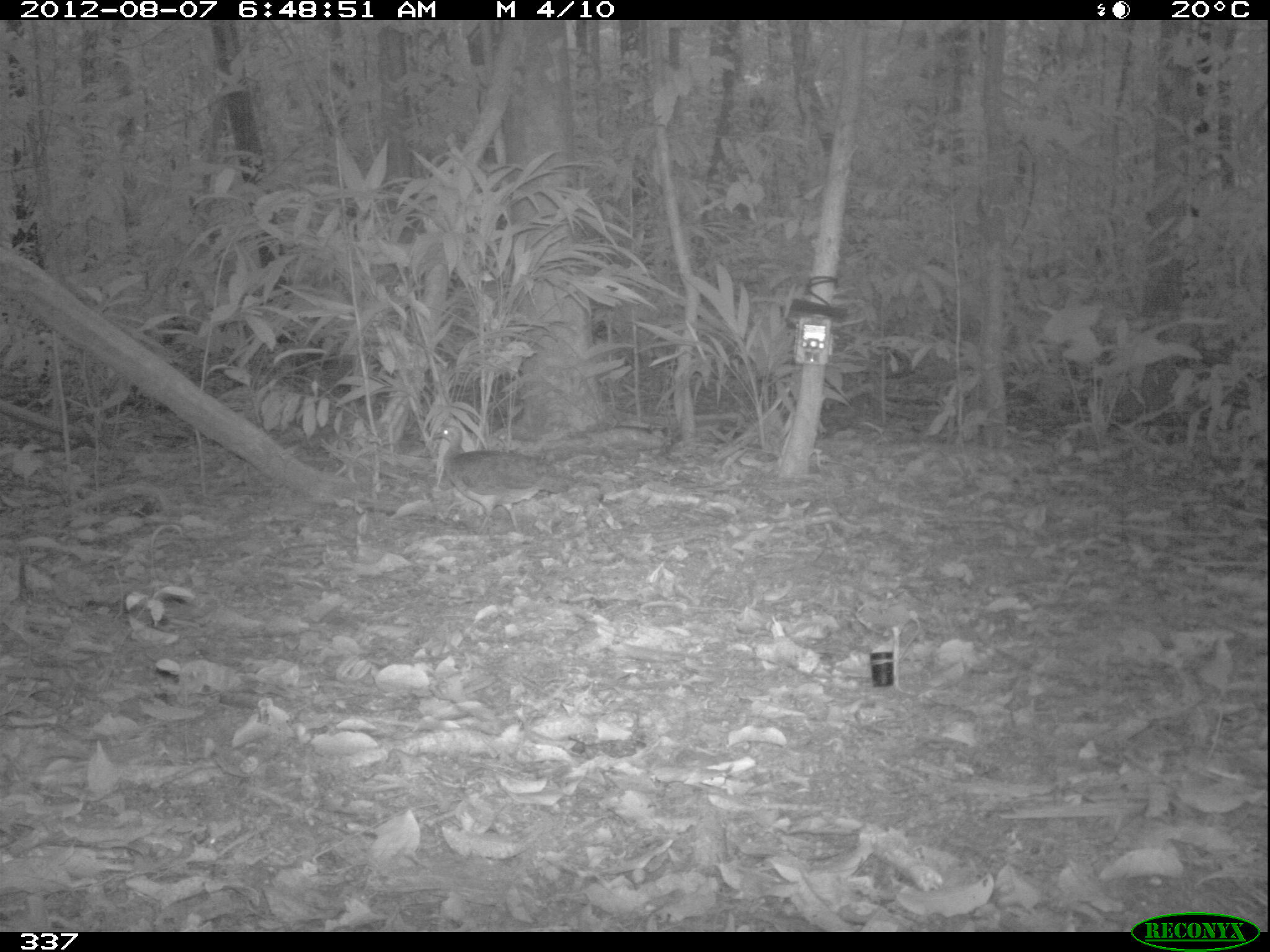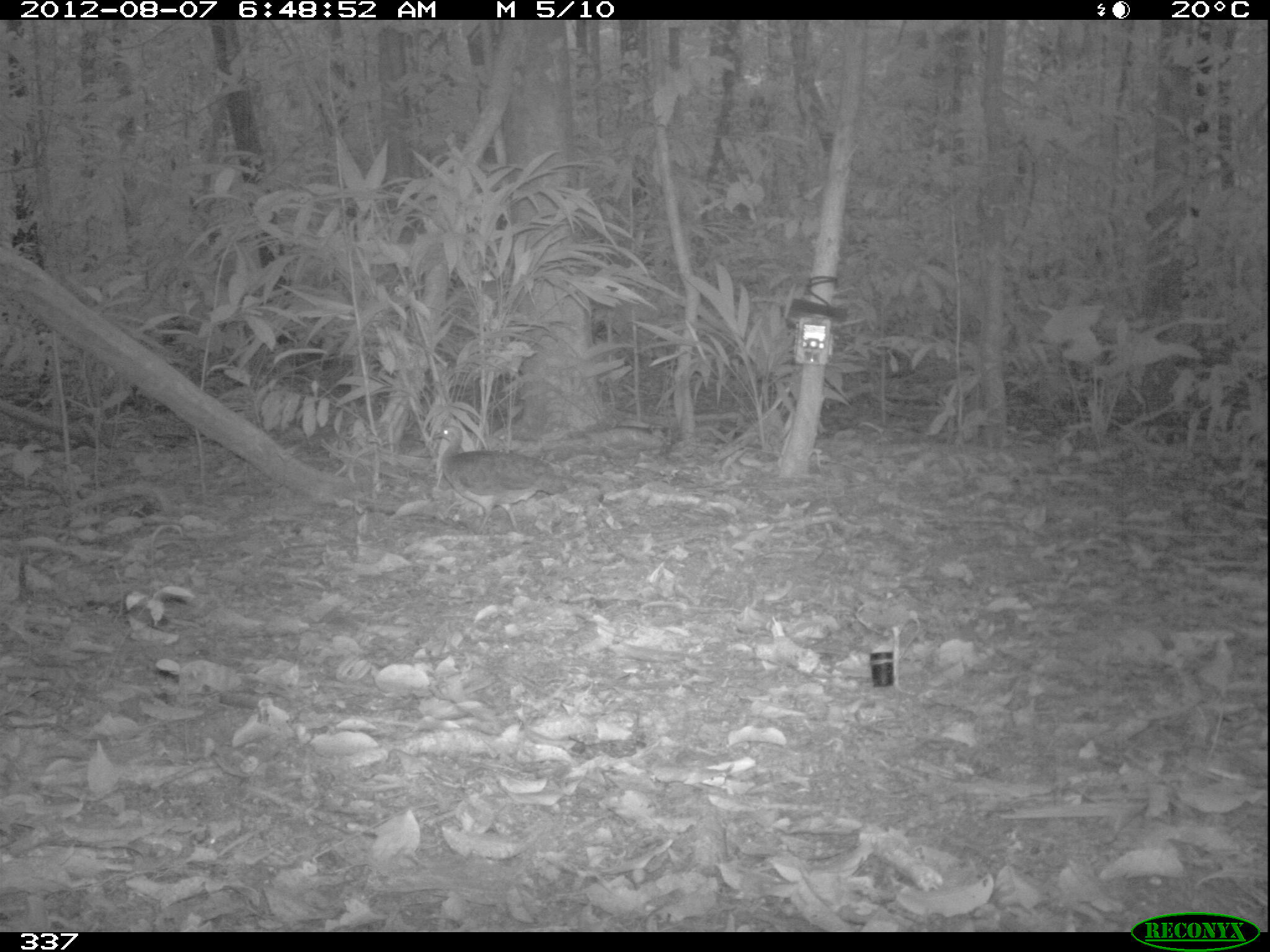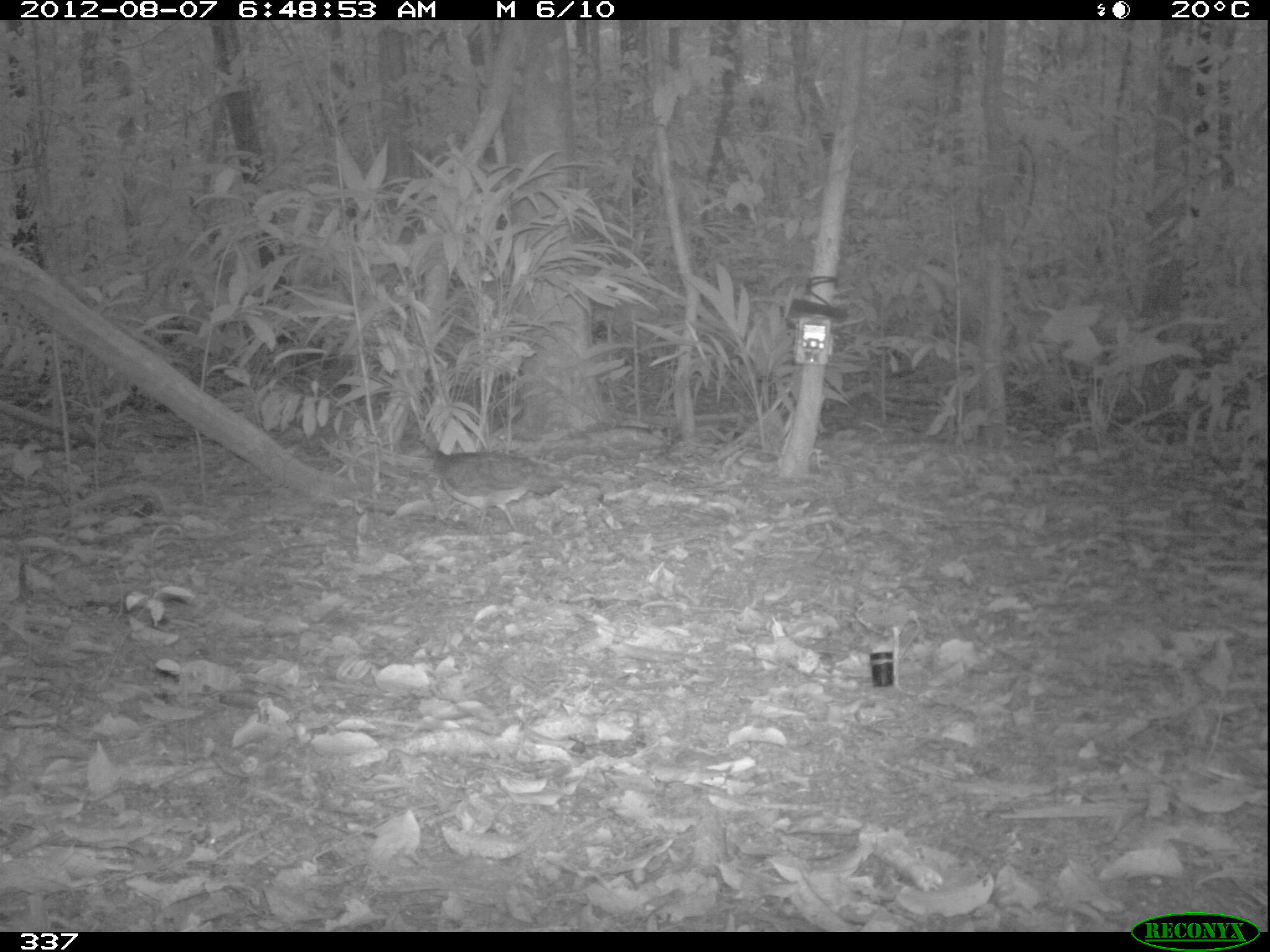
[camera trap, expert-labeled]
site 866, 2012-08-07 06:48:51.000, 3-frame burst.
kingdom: Animalia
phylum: Chordata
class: Aves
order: Galliformes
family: Phasianidae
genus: Alectoris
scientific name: Alectoris rufa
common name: red-legged partridge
Alectoris rufa (red-legged partridge).